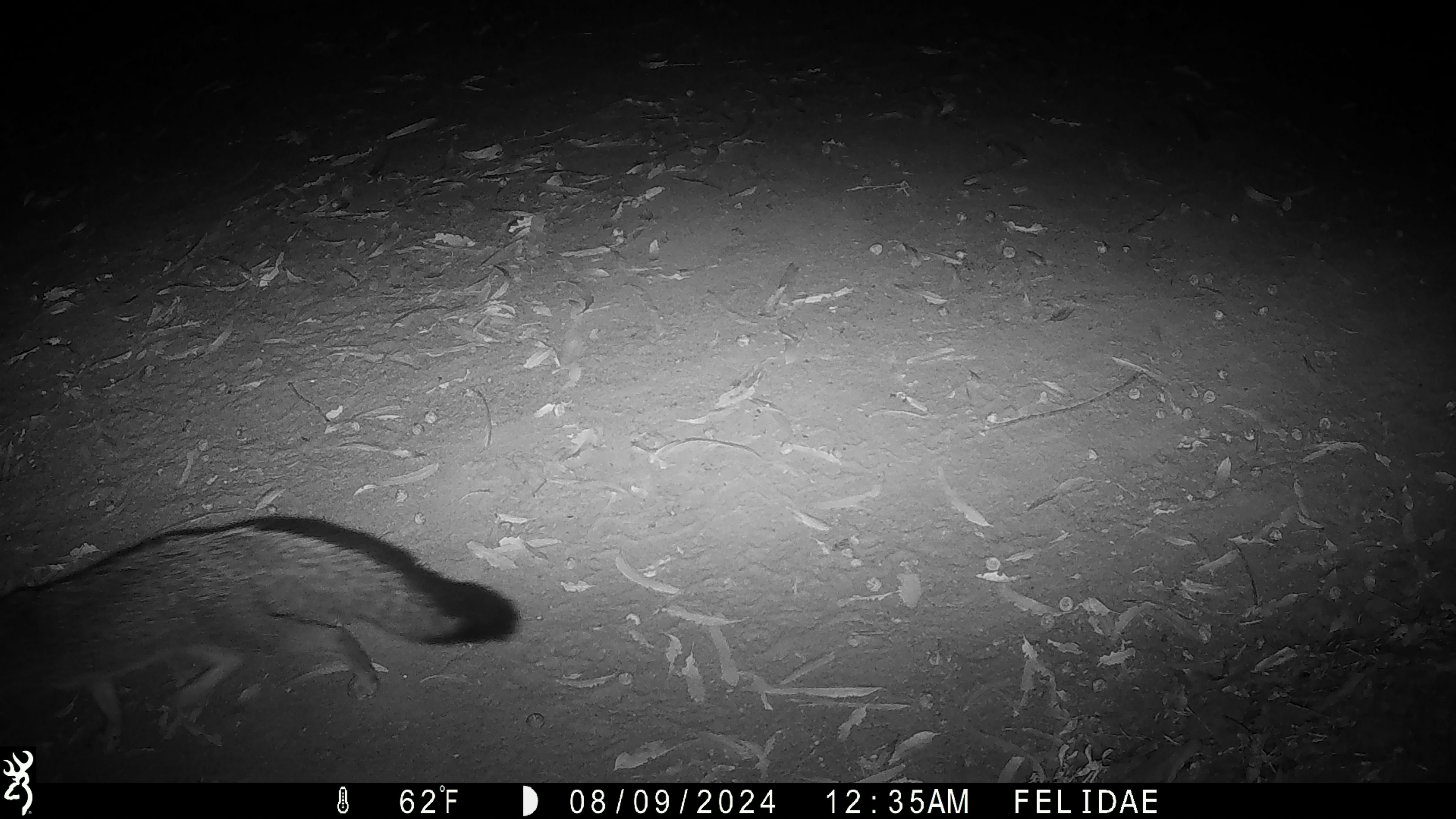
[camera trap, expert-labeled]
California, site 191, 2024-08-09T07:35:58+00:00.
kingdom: Animalia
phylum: Chordata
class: Mammalia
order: Carnivora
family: Canidae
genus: Urocyon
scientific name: Urocyon cinereoargenteus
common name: gray fox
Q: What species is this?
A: Gray fox (Urocyon cinereoargenteus).